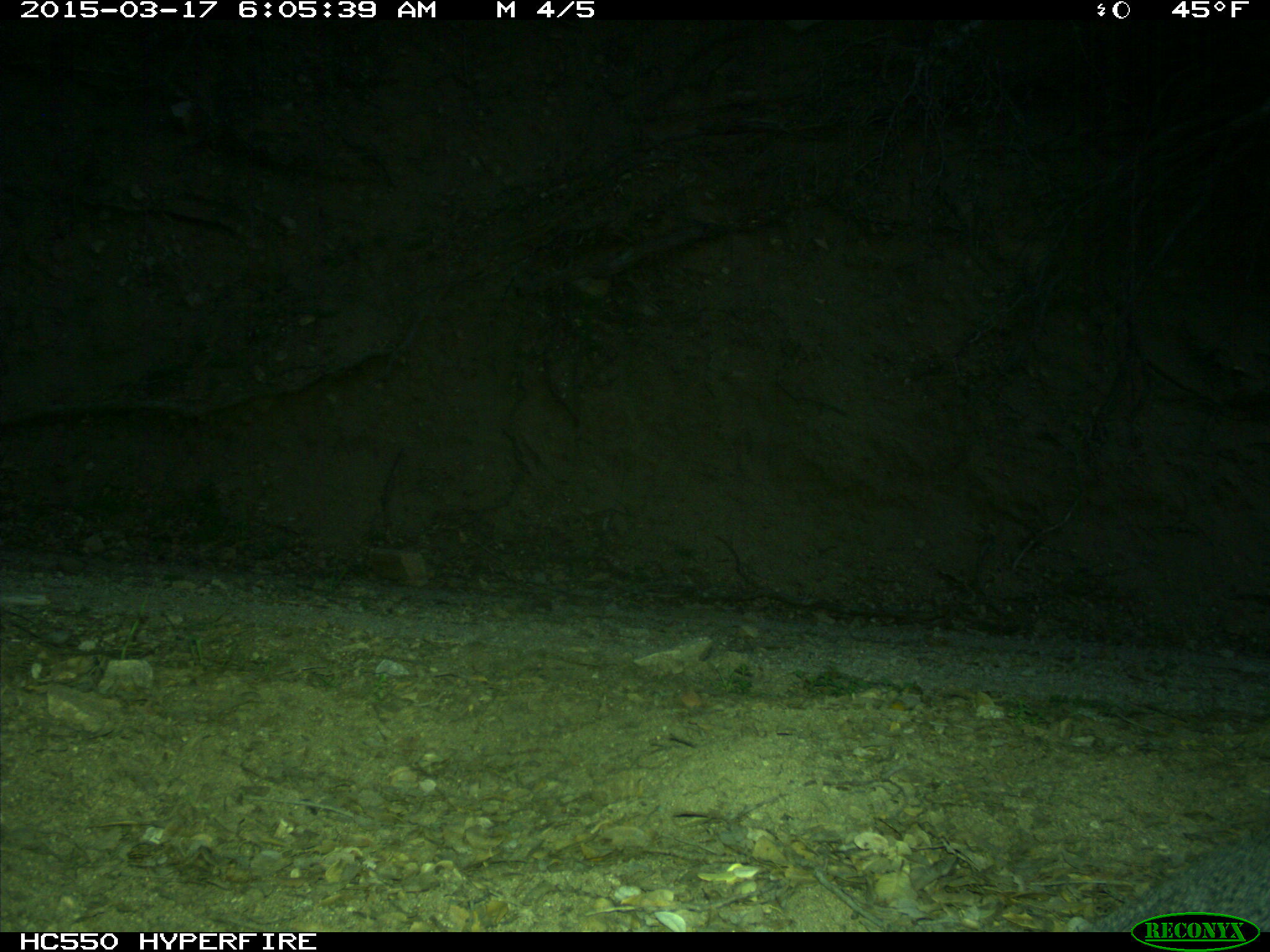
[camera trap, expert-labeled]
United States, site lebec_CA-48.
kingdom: Animalia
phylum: Chordata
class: Mammalia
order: Rodentia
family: Sciuridae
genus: Sciurus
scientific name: Sciurus carolinensis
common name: eastern gray squirrel